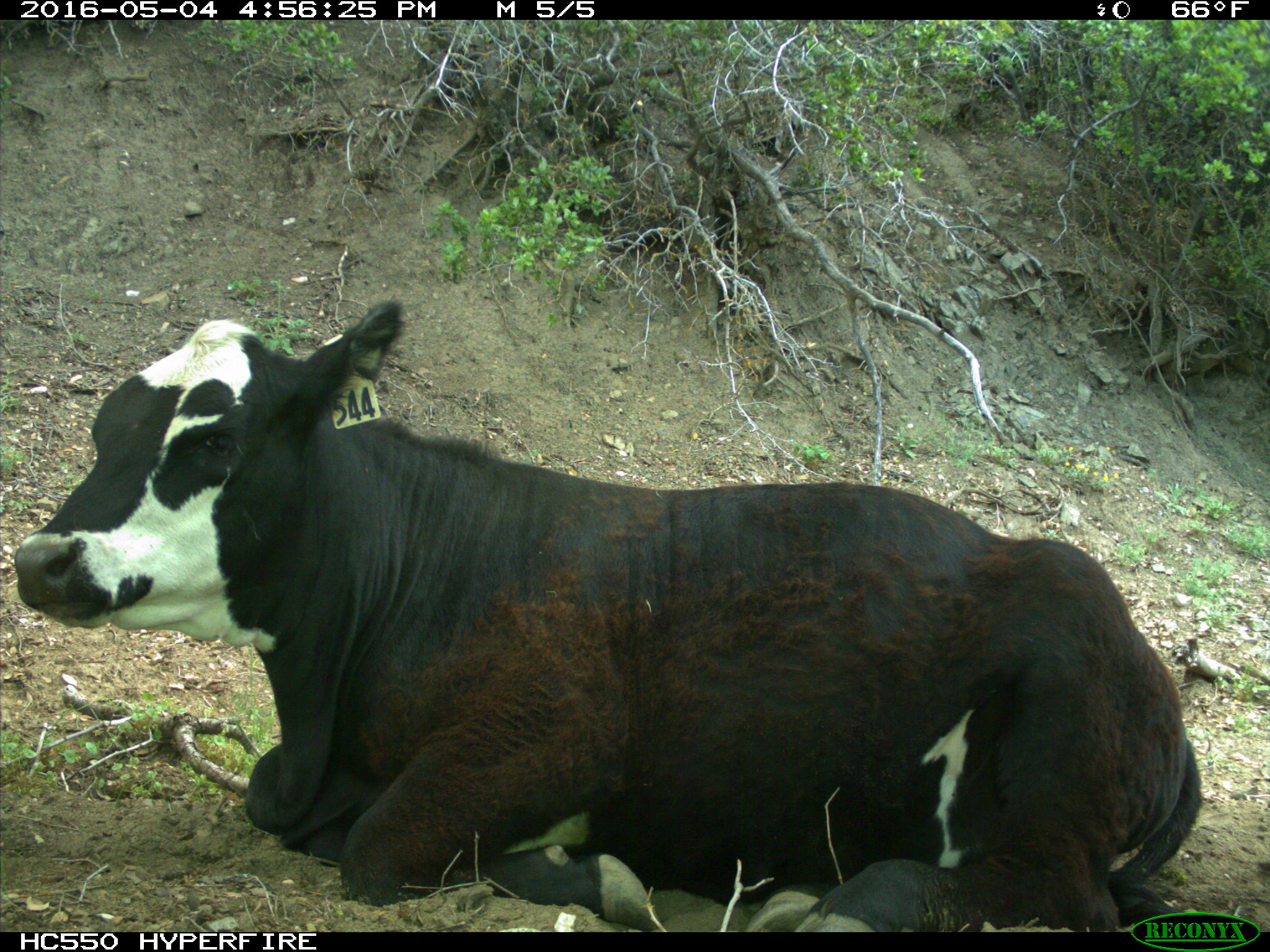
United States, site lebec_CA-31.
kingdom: Animalia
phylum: Chordata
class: Mammalia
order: Artiodactyla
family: Bovidae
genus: Bos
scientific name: Bos taurus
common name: domestic cow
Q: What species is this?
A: Bos taurus (domestic cow).